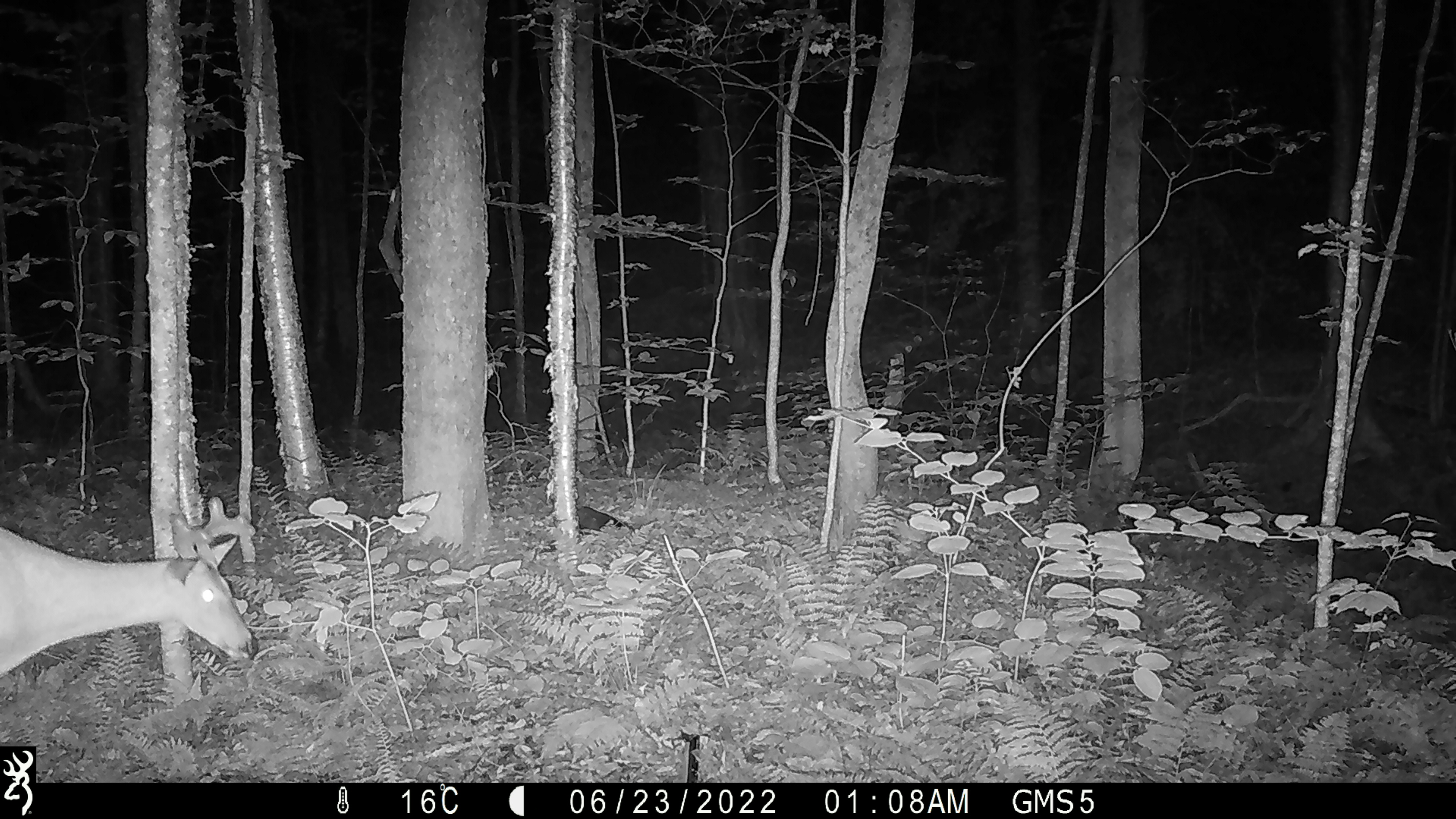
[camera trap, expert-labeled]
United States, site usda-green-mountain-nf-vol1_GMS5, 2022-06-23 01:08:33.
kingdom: Animalia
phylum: Chordata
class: Mammalia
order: Artiodactyla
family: Cervidae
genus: Odocoileus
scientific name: Odocoileus virginianus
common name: white-tailed deer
White-tailed deer (Odocoileus virginianus).